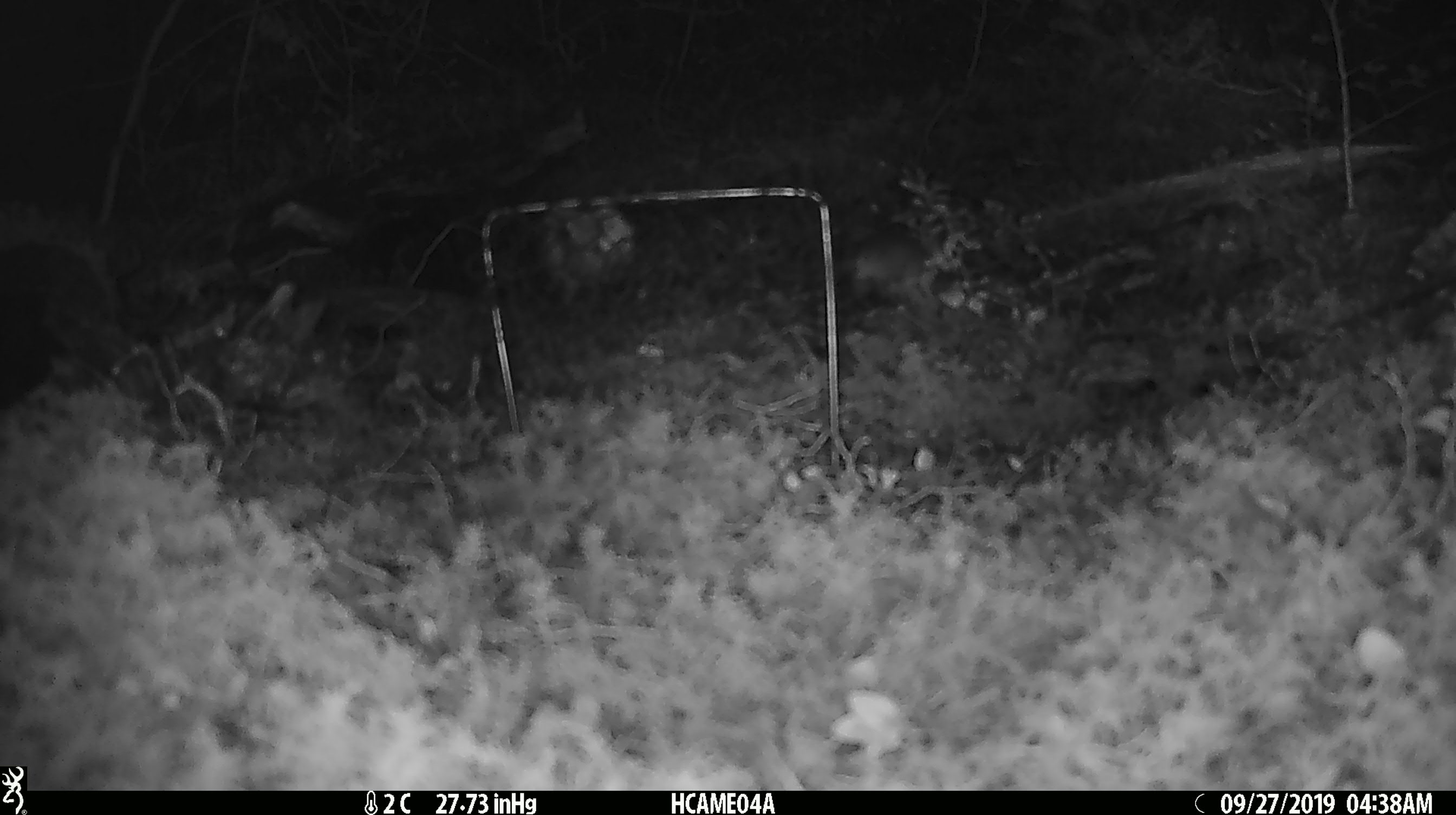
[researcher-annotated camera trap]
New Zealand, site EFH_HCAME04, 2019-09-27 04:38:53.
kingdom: Animalia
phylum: Chordata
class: Mammalia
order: Rodentia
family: Muridae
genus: Mus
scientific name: Mus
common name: mouse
Mouse (Mus).